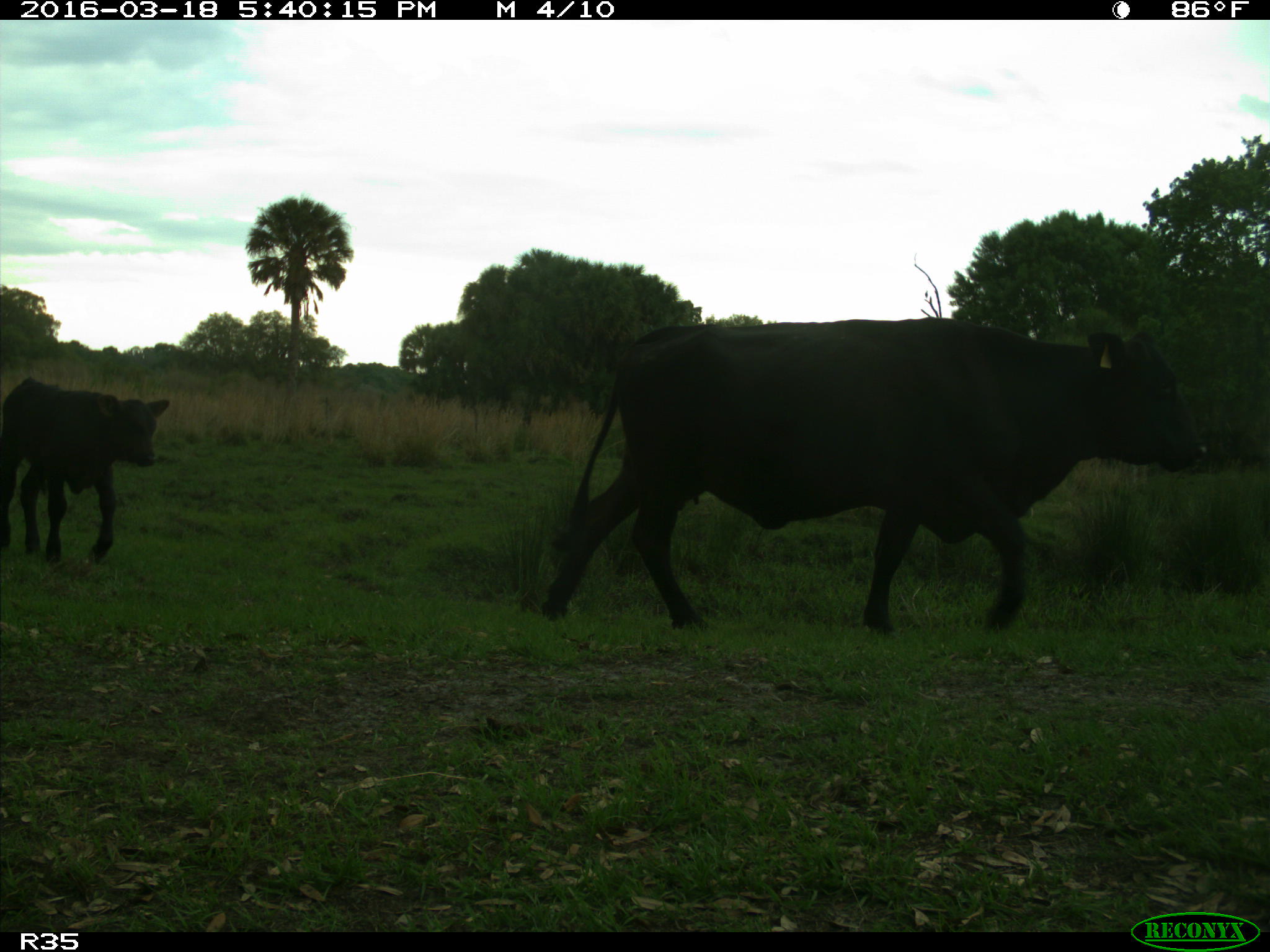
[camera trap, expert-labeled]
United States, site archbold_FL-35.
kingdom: Animalia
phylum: Chordata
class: Mammalia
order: Artiodactyla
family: Bovidae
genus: Bos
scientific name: Bos taurus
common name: domestic cow